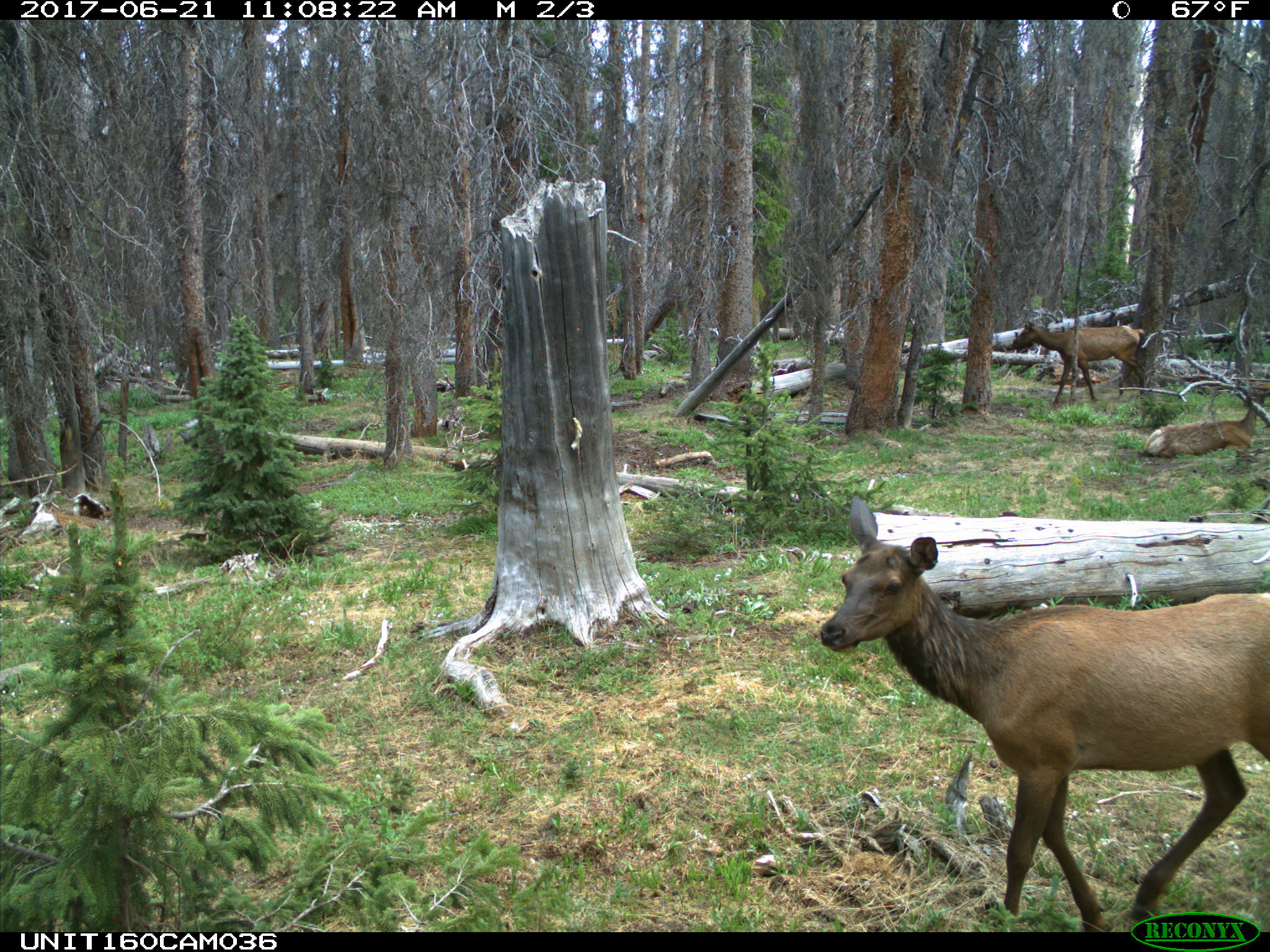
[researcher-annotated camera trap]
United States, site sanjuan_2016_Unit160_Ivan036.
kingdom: Animalia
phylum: Chordata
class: Mammalia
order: Artiodactyla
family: Cervidae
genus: Cervus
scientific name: Cervus elaphus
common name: red deer